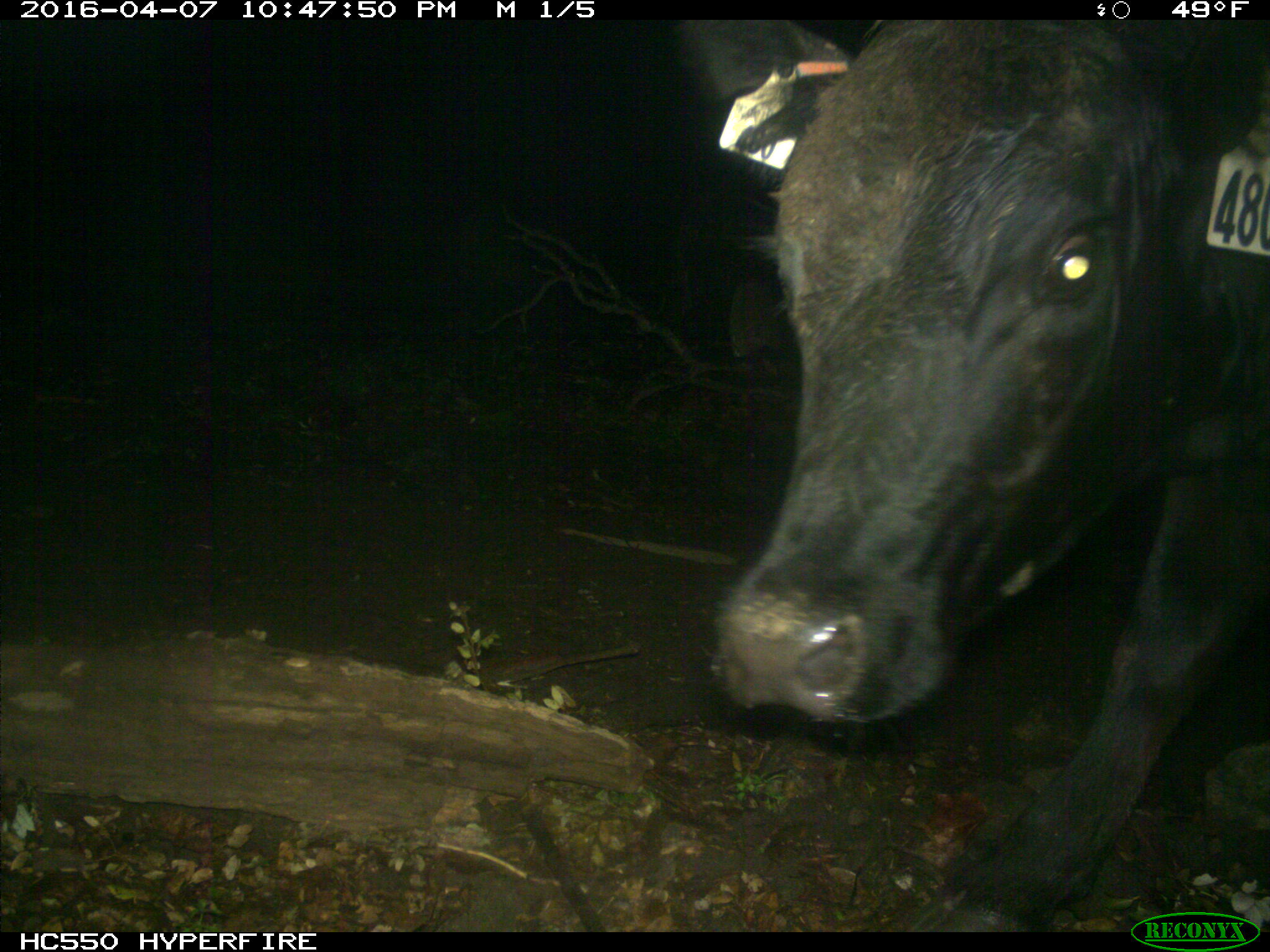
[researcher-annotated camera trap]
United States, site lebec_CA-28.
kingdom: Animalia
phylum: Chordata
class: Mammalia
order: Artiodactyla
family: Bovidae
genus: Bos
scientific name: Bos taurus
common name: domestic cow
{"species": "Bos taurus (domestic cow)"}